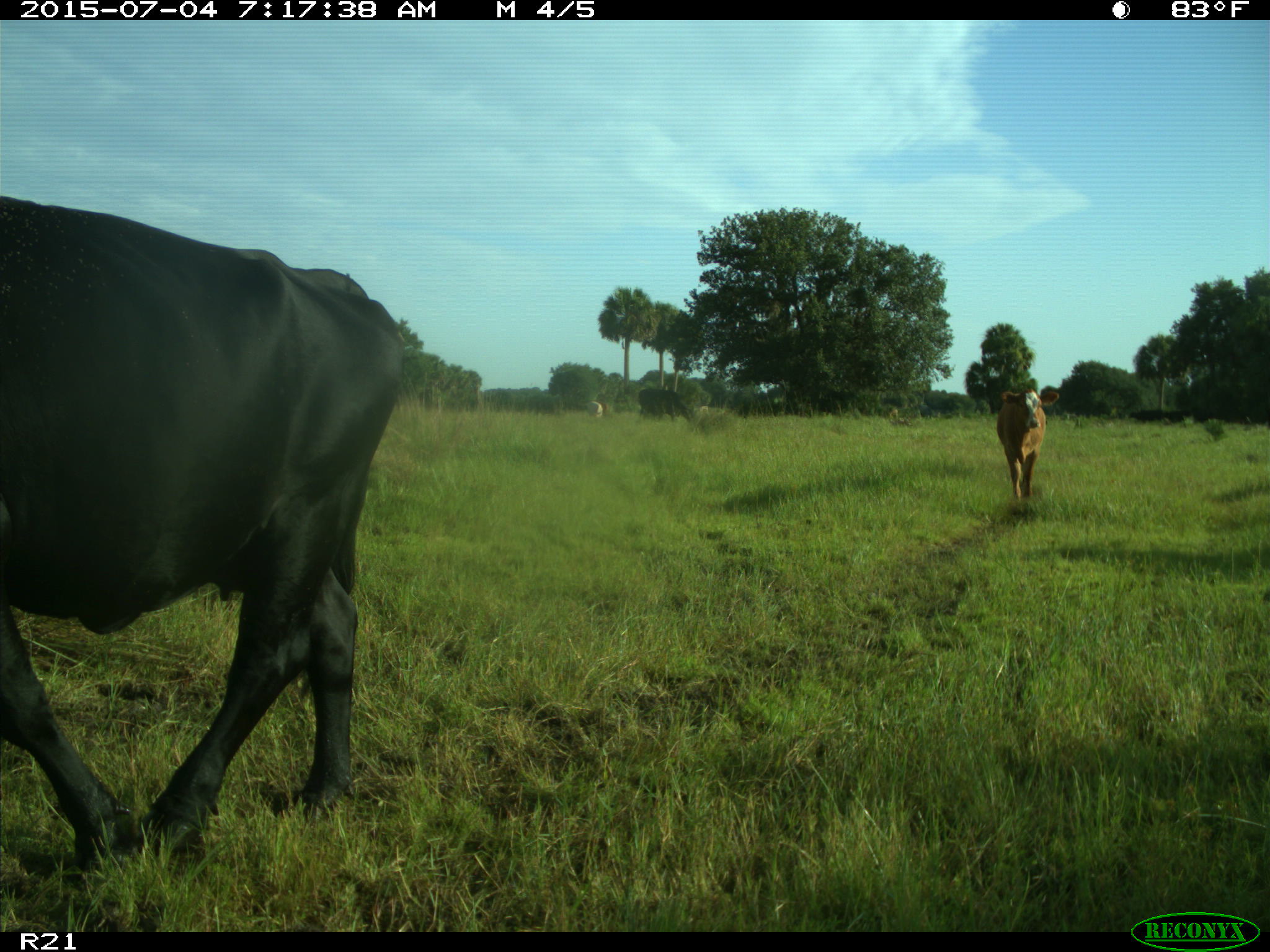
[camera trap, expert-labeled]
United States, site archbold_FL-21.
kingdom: Animalia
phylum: Chordata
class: Mammalia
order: Artiodactyla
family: Bovidae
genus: Bos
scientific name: Bos taurus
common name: domestic cow